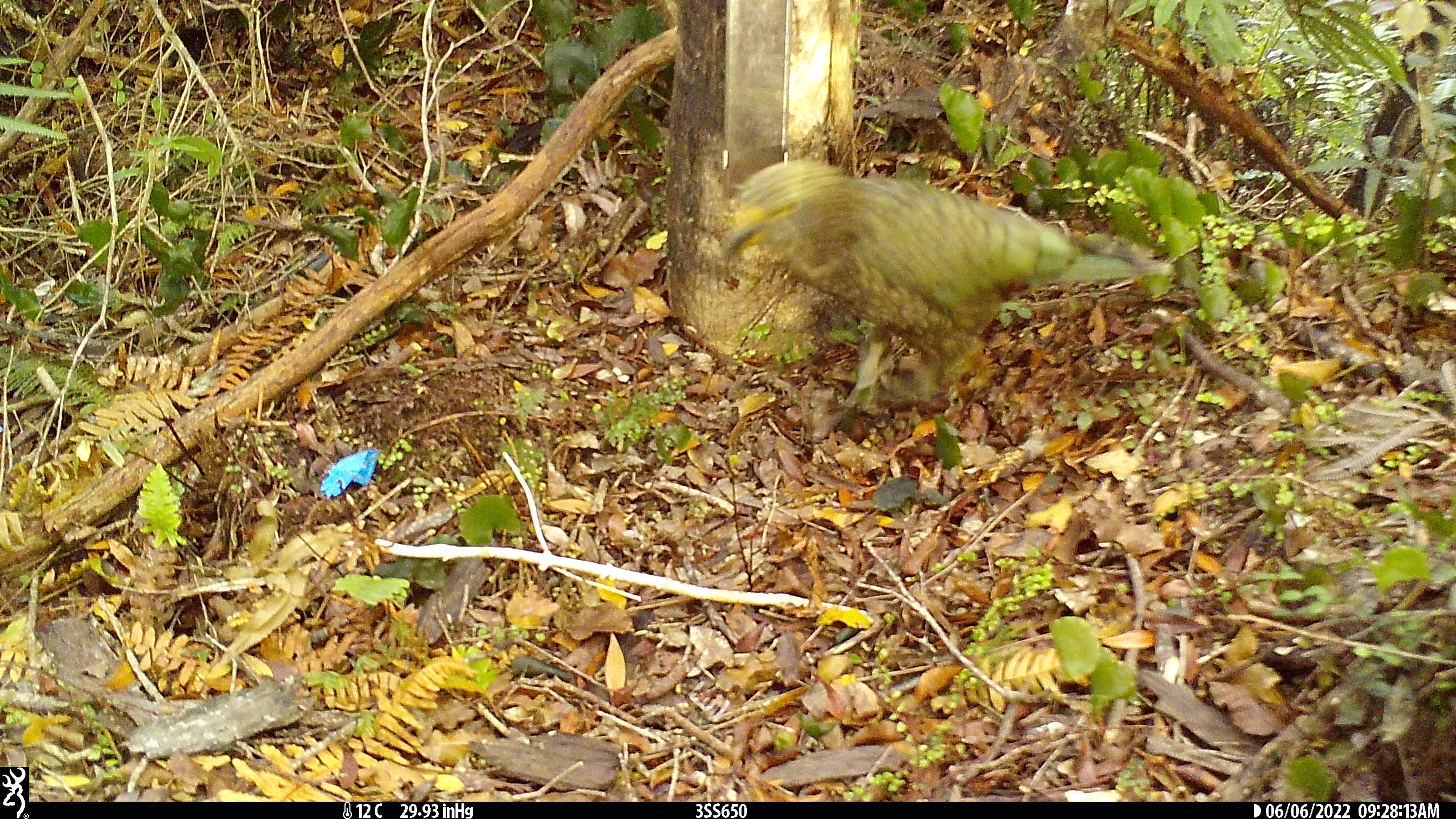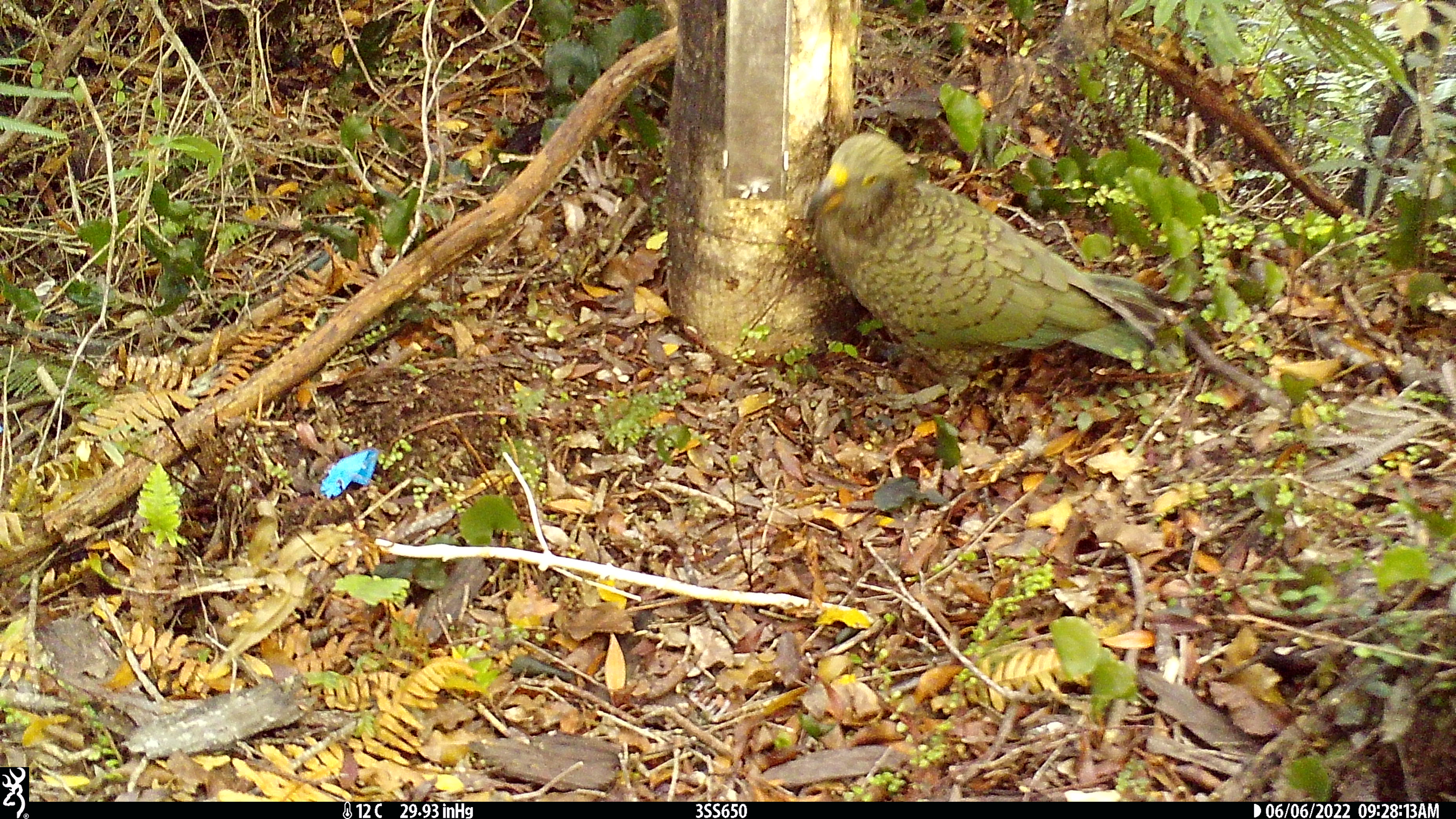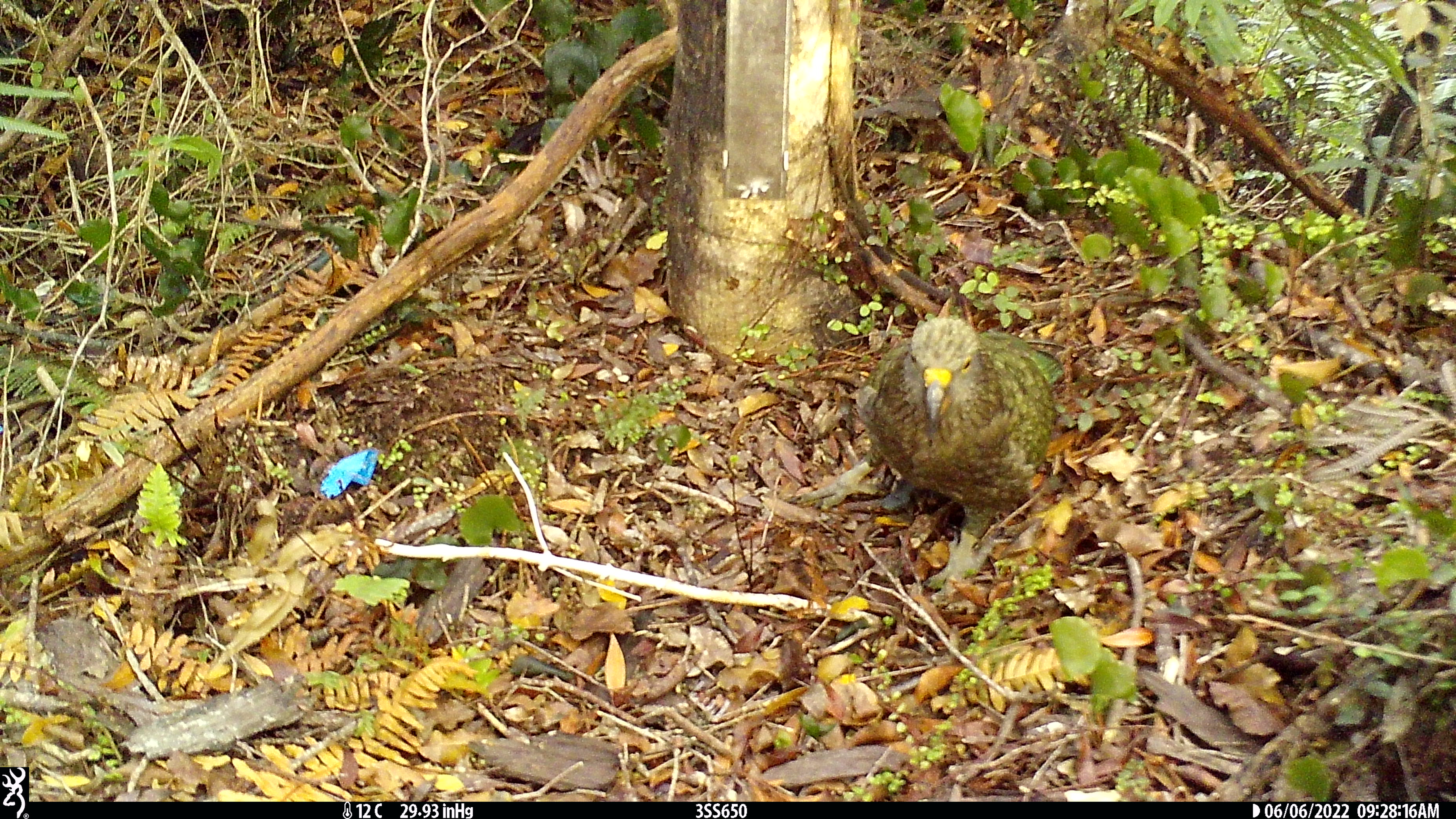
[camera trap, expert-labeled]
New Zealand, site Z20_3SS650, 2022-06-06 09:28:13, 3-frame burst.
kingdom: Animalia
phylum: Chordata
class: Aves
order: Psittaciformes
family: Strigopidae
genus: Nestor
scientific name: Nestor notabilis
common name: kea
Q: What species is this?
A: Kea (Nestor notabilis).